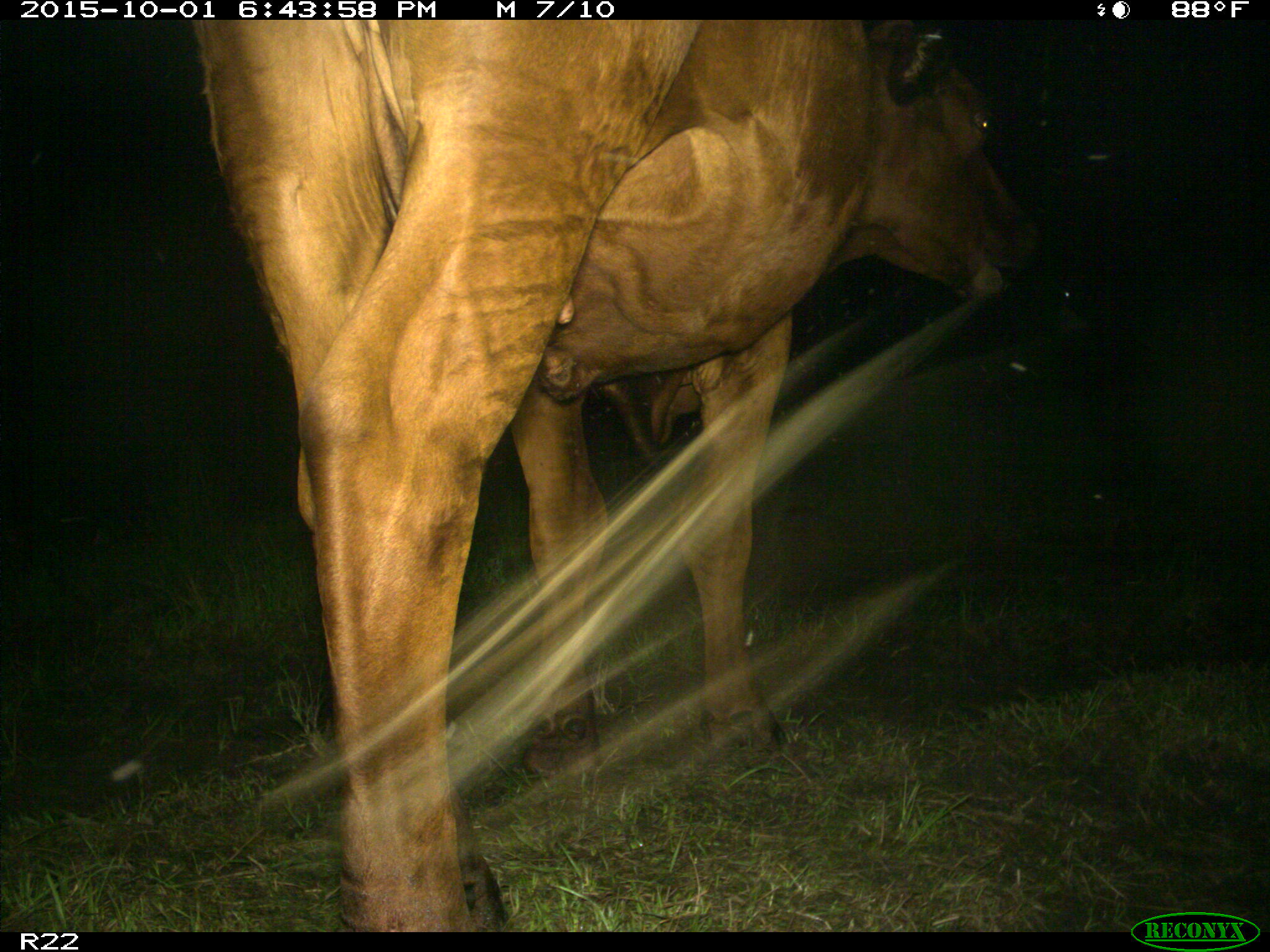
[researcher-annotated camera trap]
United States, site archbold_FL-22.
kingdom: Animalia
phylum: Chordata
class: Mammalia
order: Artiodactyla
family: Bovidae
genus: Bos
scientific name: Bos taurus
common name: domestic cow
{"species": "Bos taurus (domestic cow)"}